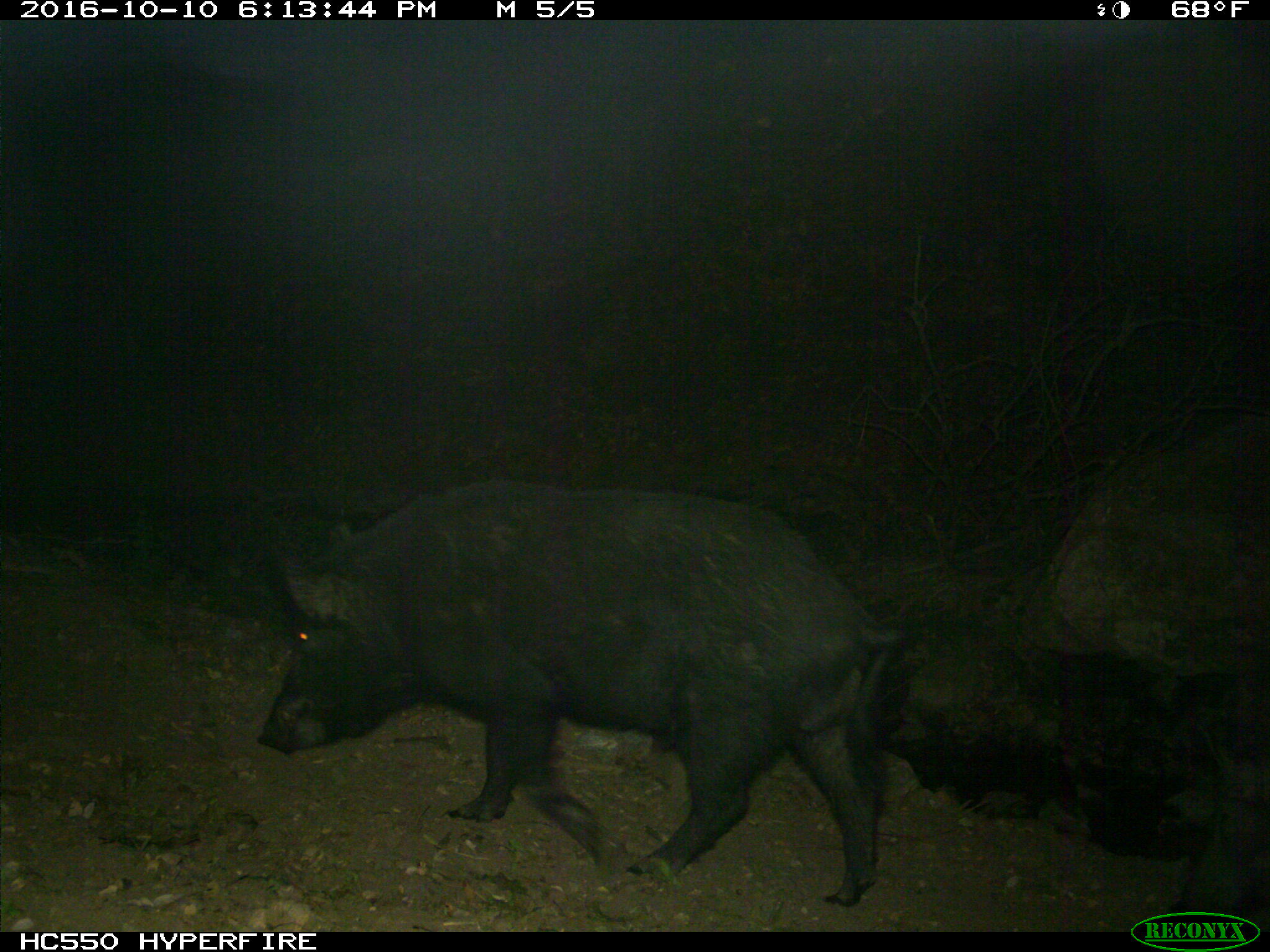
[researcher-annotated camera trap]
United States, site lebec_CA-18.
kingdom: Animalia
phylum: Chordata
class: Mammalia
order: Artiodactyla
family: Suidae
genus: Sus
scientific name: Sus scrofa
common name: wild boar